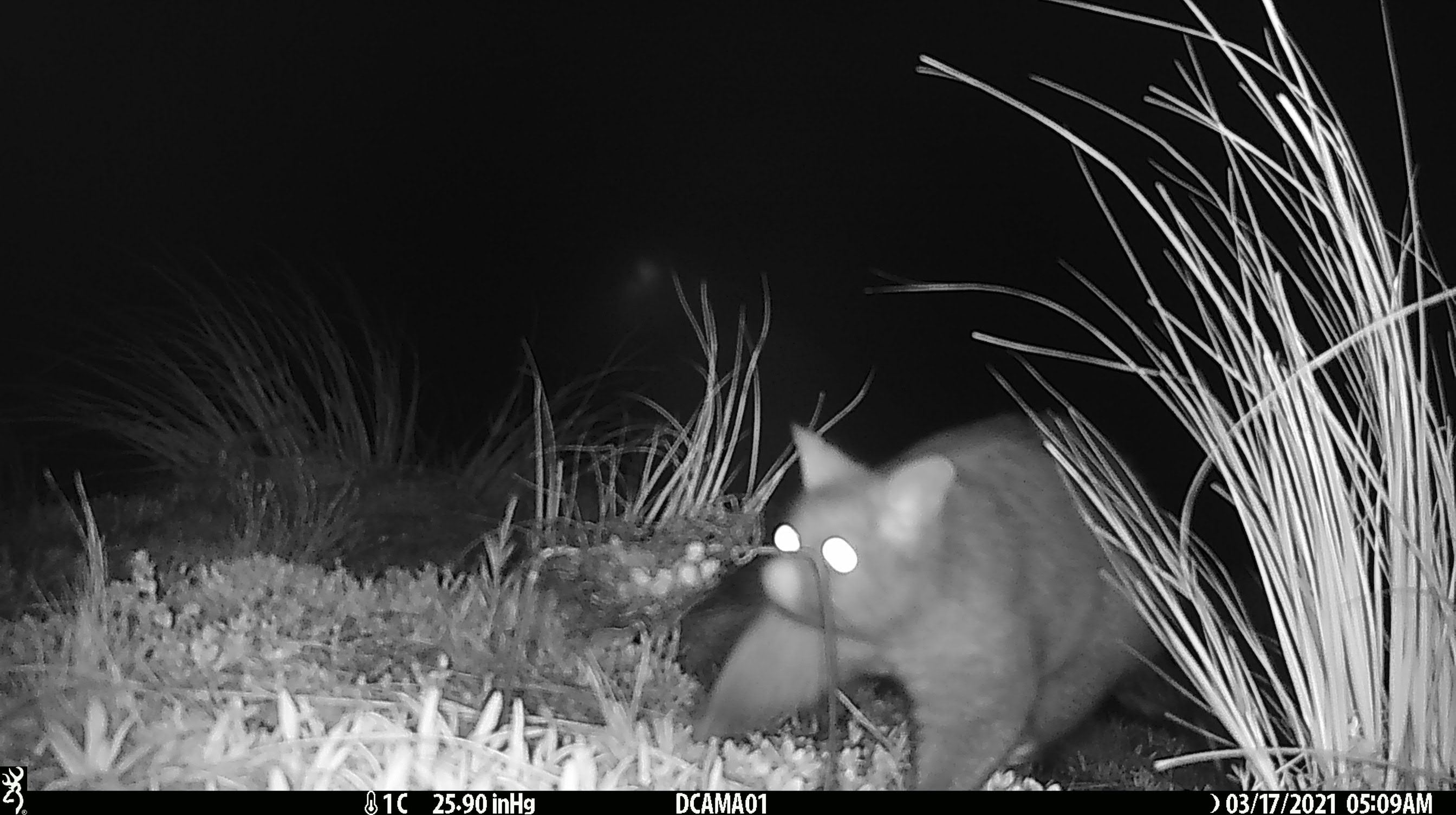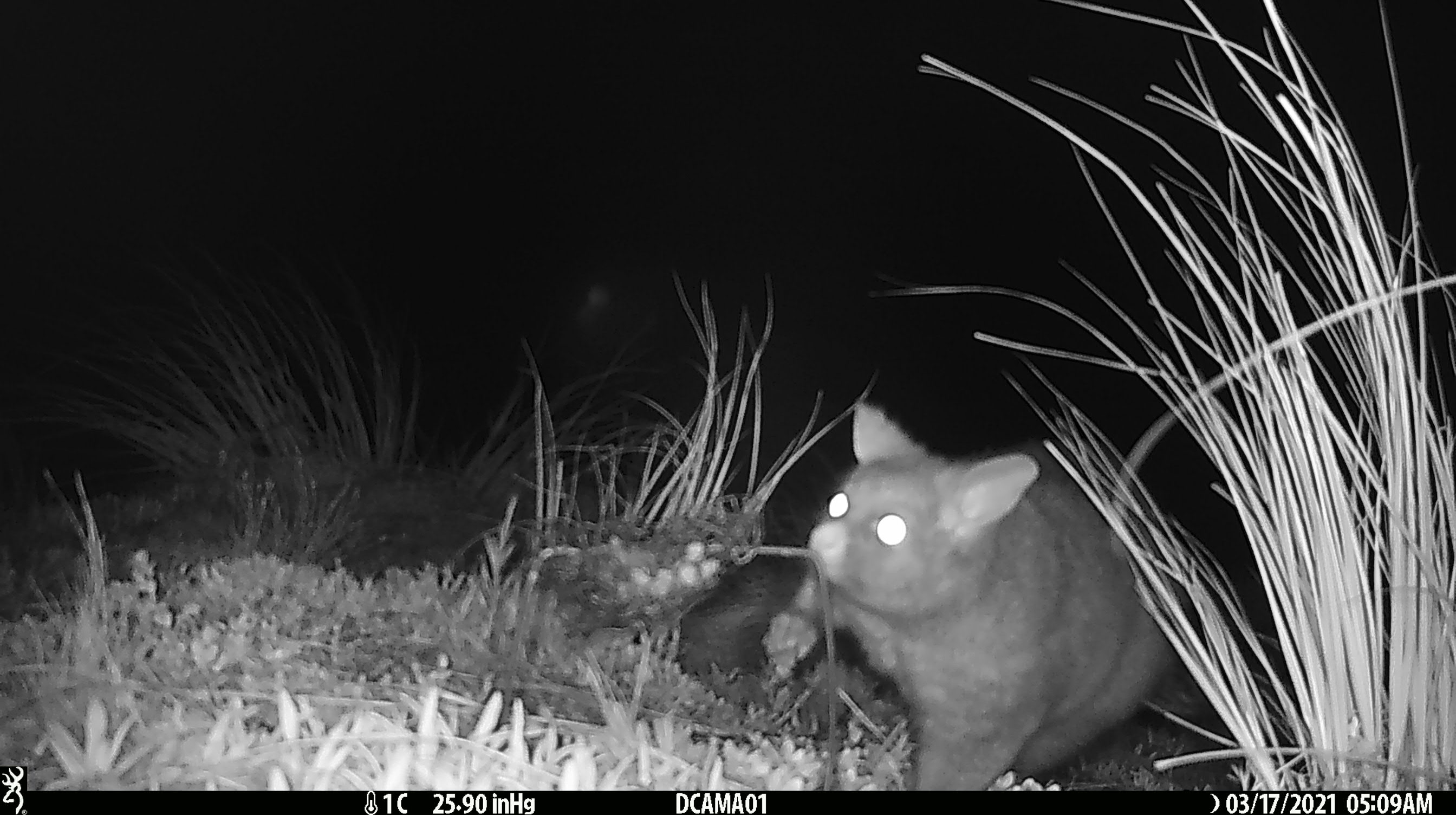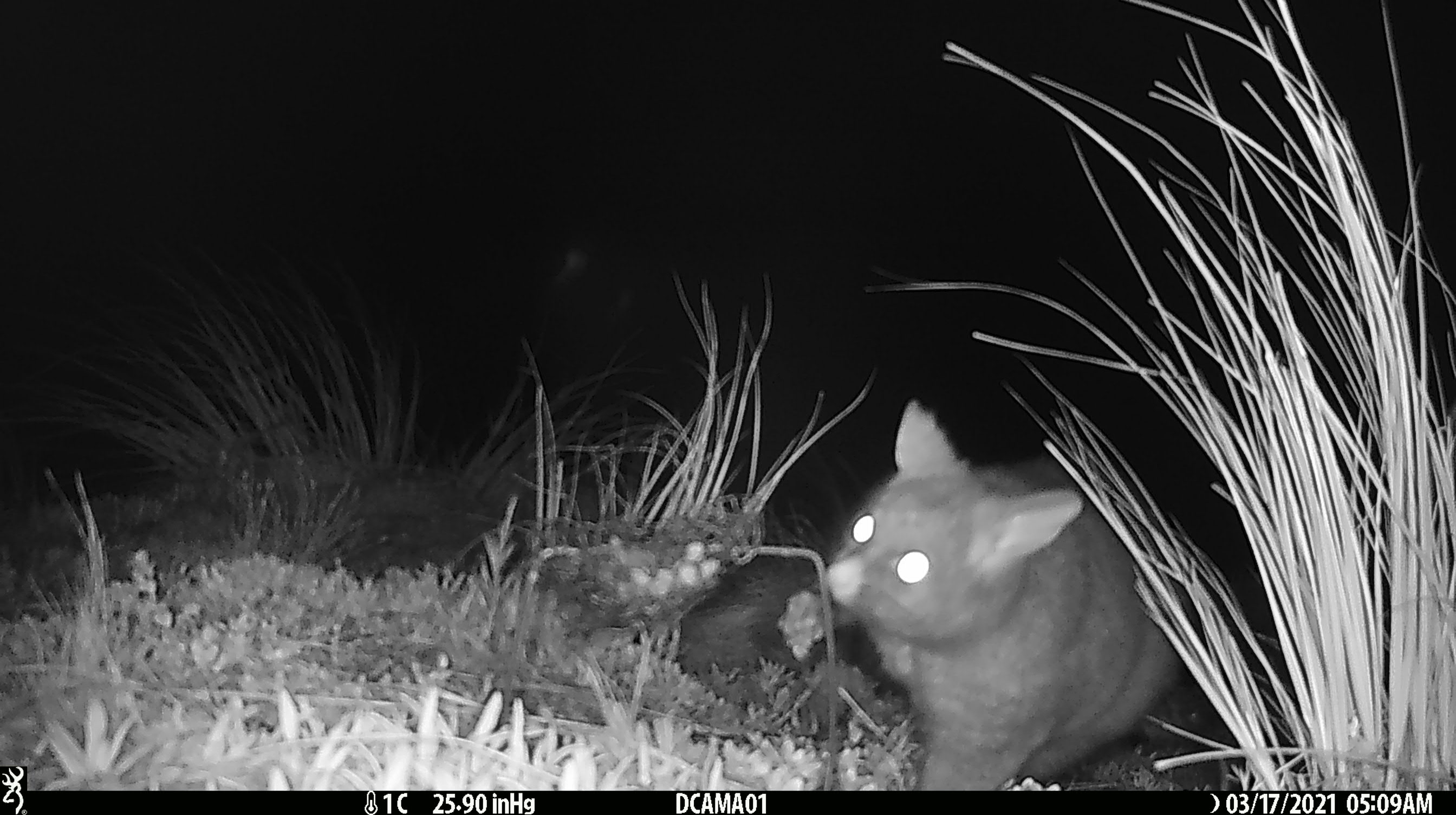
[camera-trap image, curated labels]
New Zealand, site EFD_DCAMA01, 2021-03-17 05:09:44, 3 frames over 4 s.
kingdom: Animalia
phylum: Chordata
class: Mammalia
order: Diprotodontia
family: Phalangeridae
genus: Trichosurus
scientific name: Trichosurus vulpecula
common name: common brushtail possum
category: possum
Possum (common brushtail possum) (Trichosurus vulpecula).